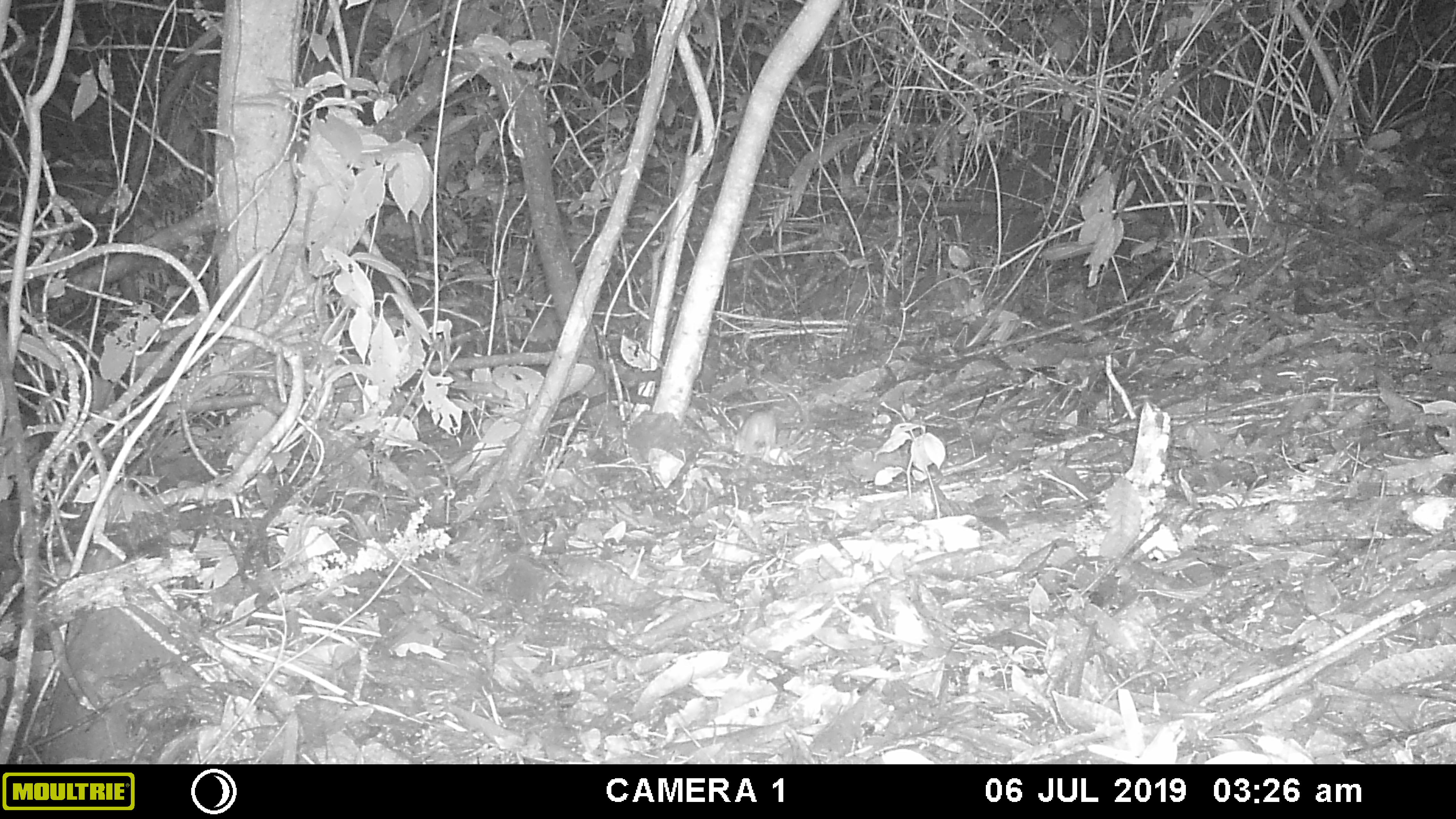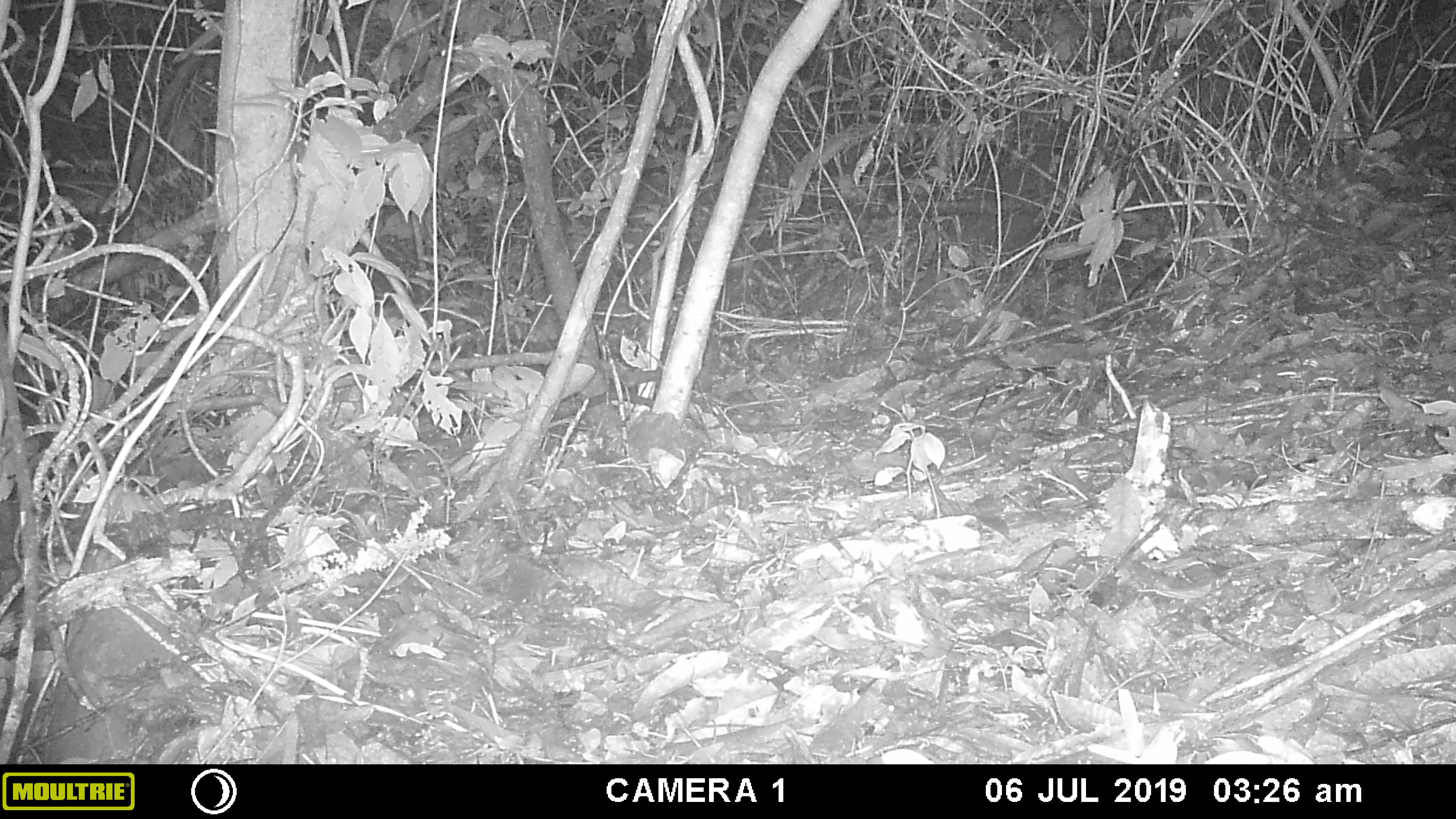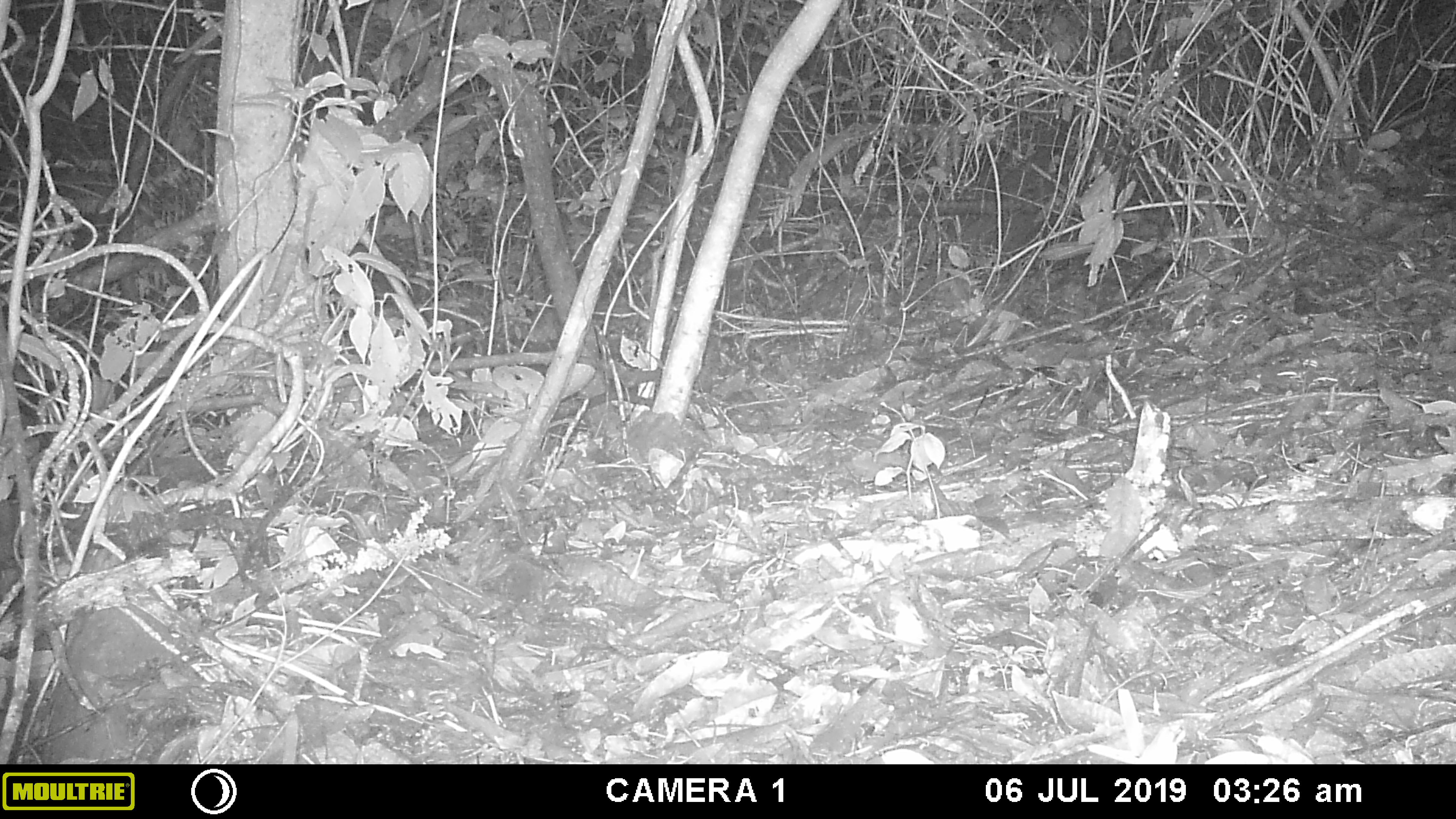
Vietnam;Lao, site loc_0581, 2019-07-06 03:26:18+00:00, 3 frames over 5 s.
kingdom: Animalia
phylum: Chordata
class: Mammalia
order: Rodentia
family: Muridae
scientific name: Muridae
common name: old-world mice and rats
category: unidentified murid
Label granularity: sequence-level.